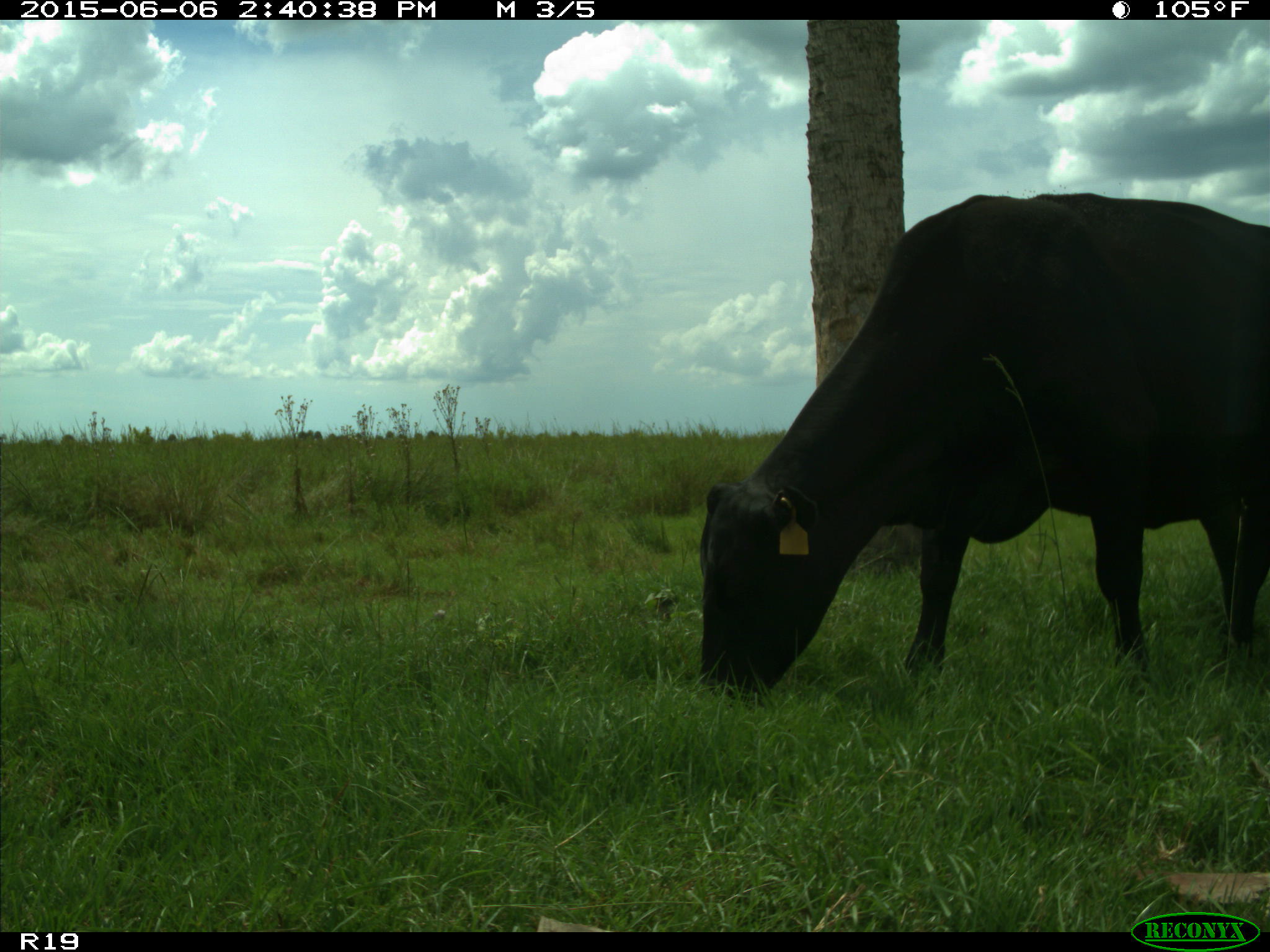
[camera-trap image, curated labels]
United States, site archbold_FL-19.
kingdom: Animalia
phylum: Chordata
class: Mammalia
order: Artiodactyla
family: Bovidae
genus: Bos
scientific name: Bos taurus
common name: domestic cow